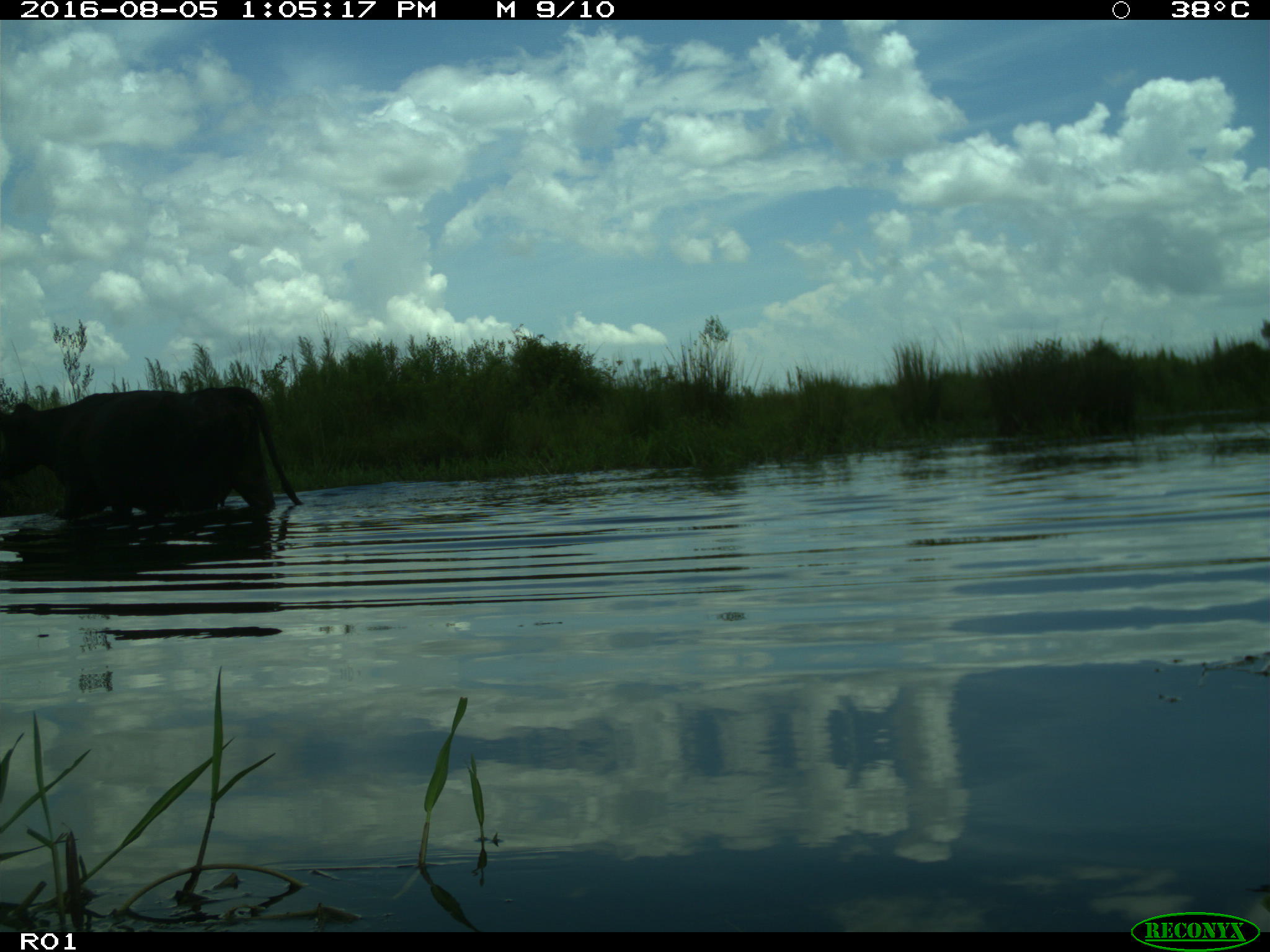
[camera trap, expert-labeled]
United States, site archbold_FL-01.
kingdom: Animalia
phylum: Chordata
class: Mammalia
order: Artiodactyla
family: Bovidae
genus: Bos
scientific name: Bos taurus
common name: domestic cow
Bos taurus (domestic cow).